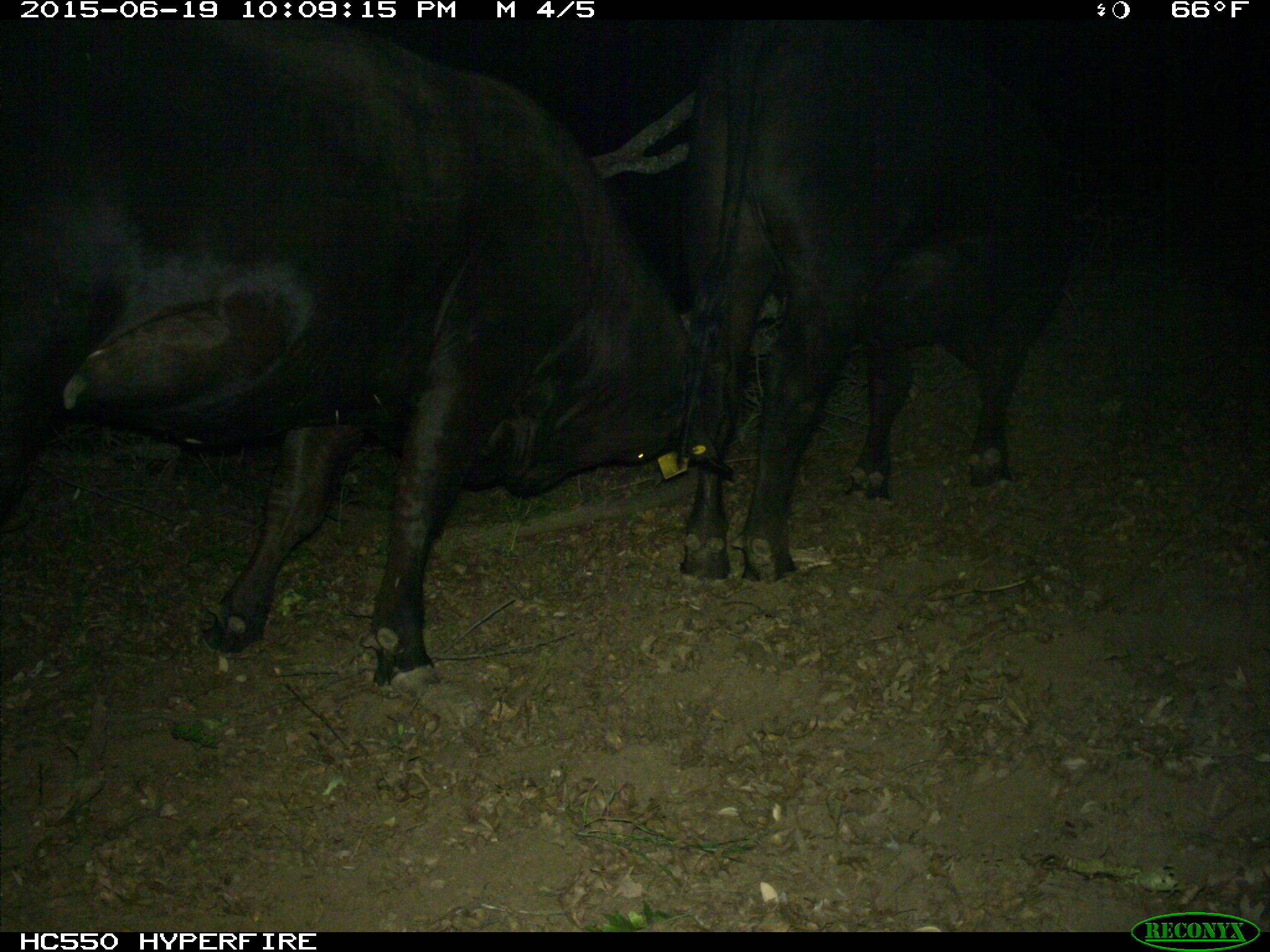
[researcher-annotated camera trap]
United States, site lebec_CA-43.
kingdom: Animalia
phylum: Chordata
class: Mammalia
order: Artiodactyla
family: Bovidae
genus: Bos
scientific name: Bos taurus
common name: domestic cow